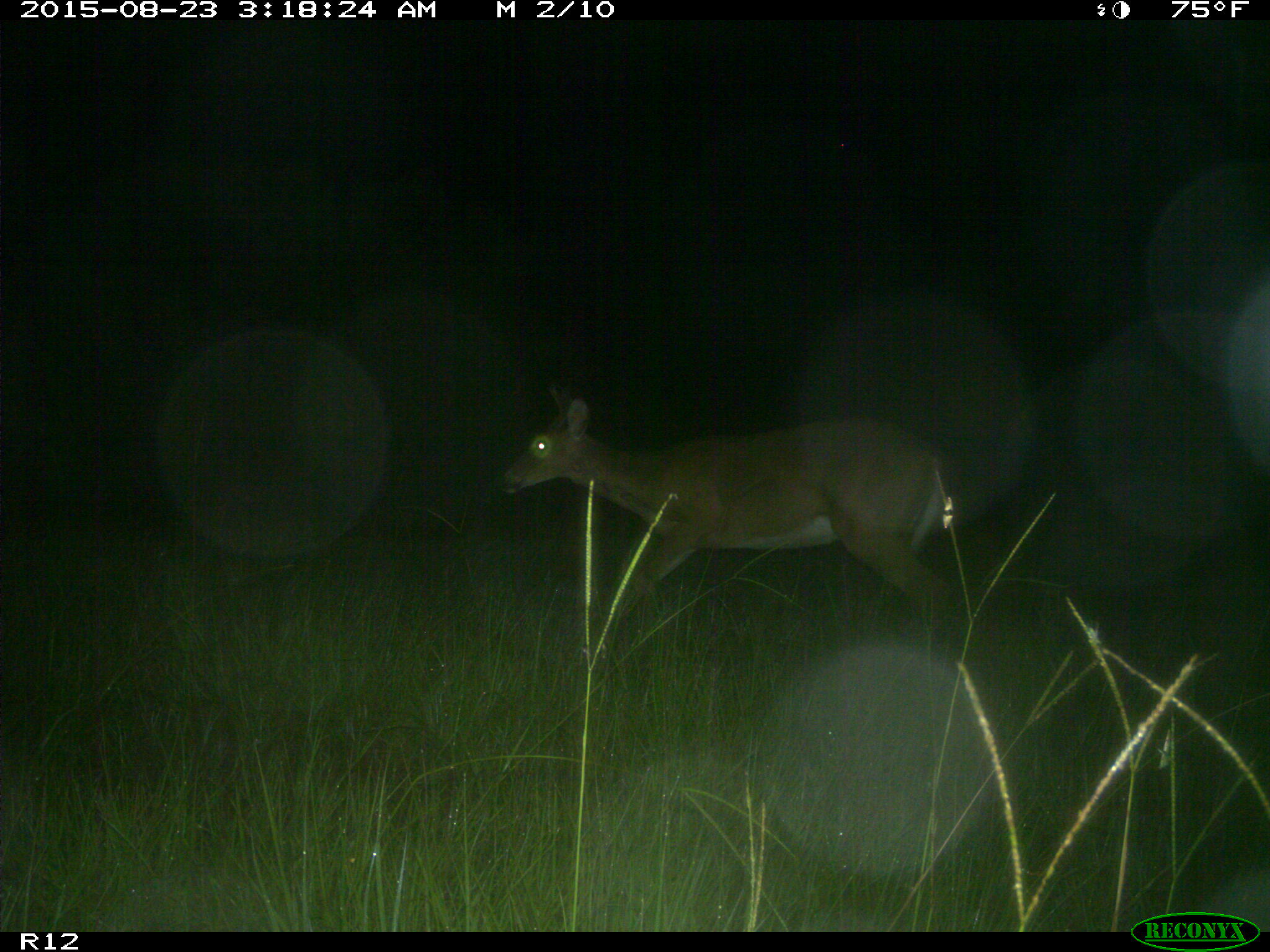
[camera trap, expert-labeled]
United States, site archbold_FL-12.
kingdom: Animalia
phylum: Chordata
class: Mammalia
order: Artiodactyla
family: Cervidae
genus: Odocoileus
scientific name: Odocoileus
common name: deer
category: unidentified deer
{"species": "unidentified deer (deer) (Odocoileus)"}